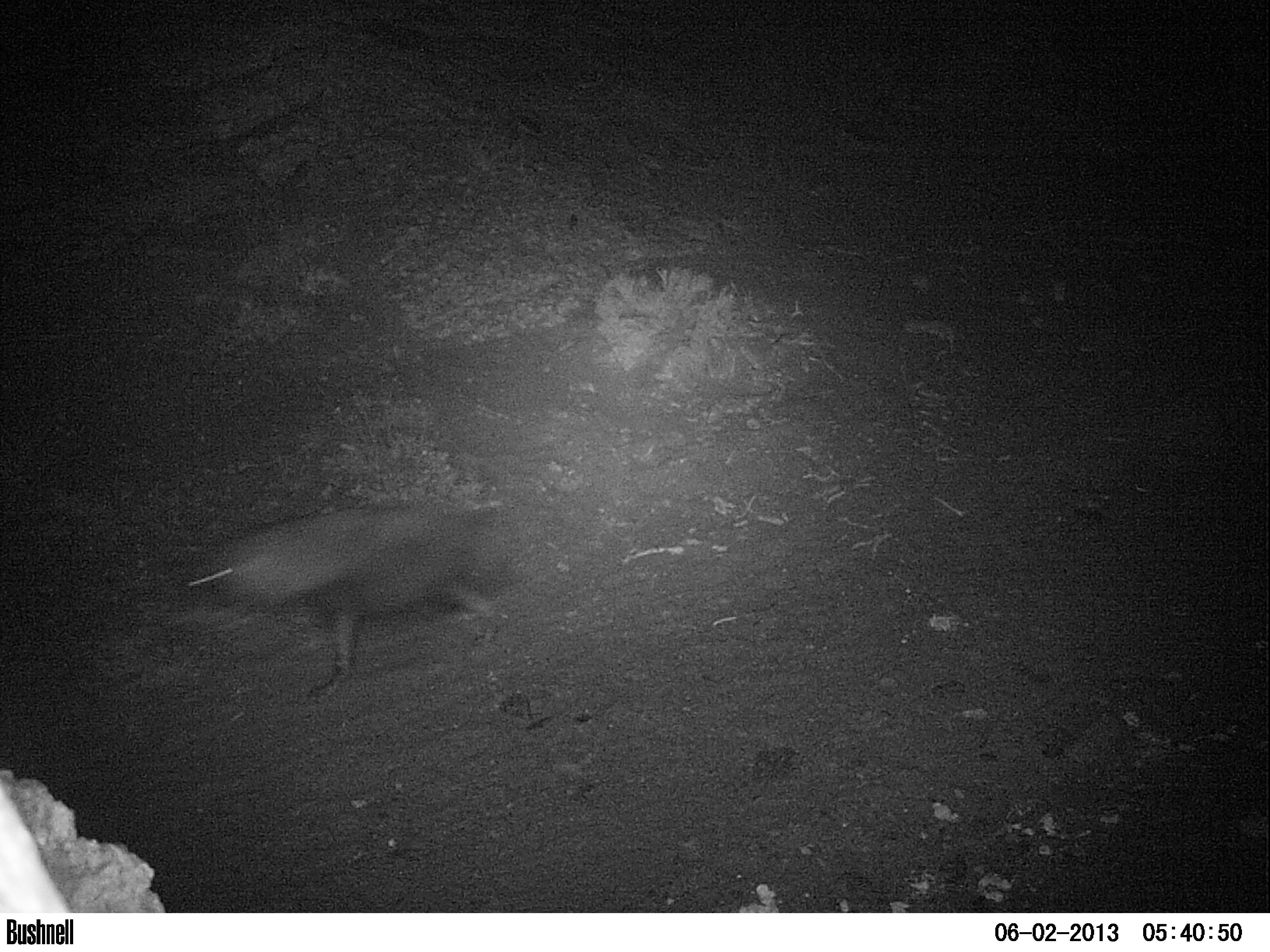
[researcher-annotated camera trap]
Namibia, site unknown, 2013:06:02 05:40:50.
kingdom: Animalia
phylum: Chordata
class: Mammalia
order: Carnivora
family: Hyaenidae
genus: Parahyaena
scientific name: Parahyaena brunnea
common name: brown hyena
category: hyaena brunnea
Hyaena brunnea (brown hyena) (Parahyaena brunnea).